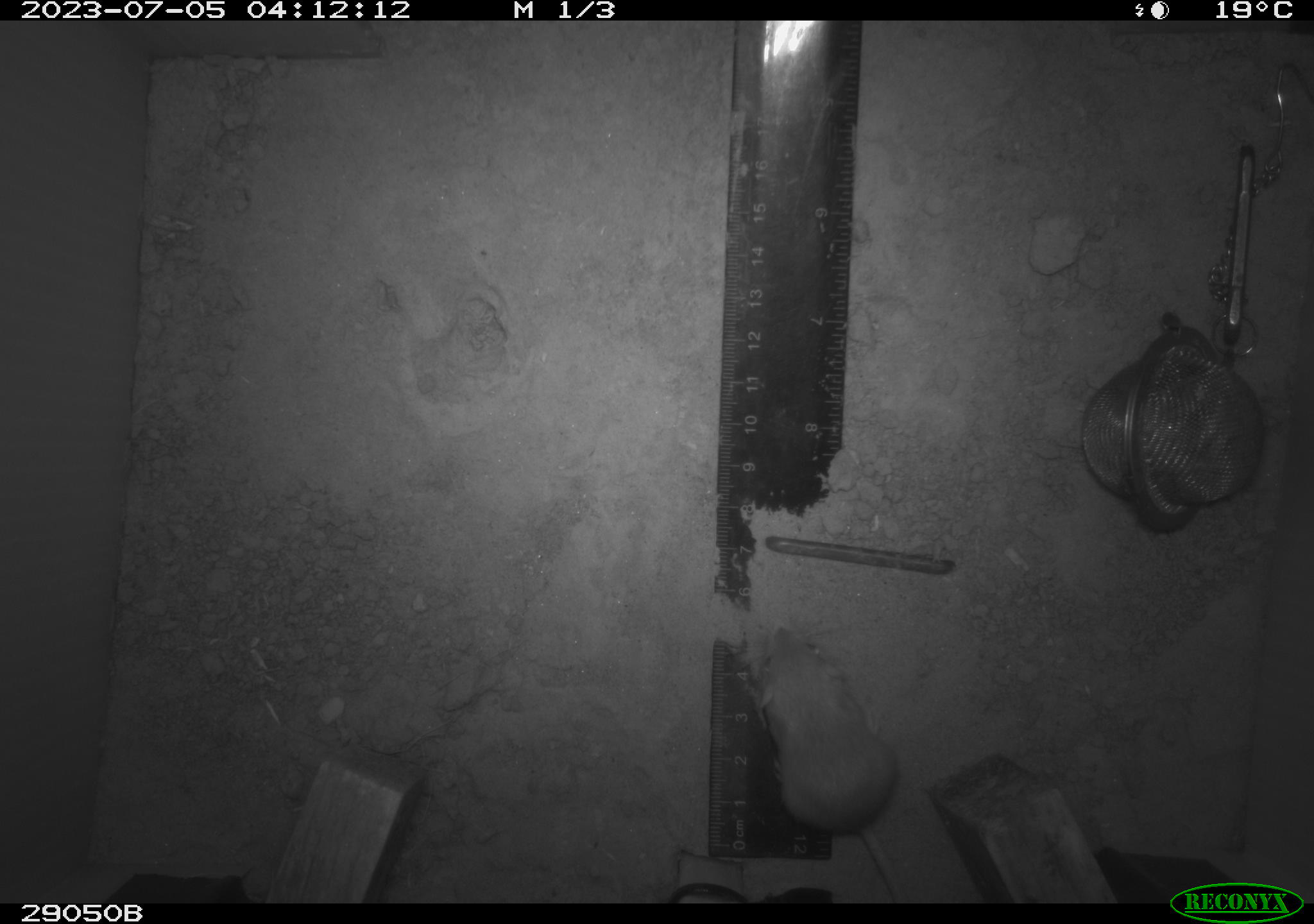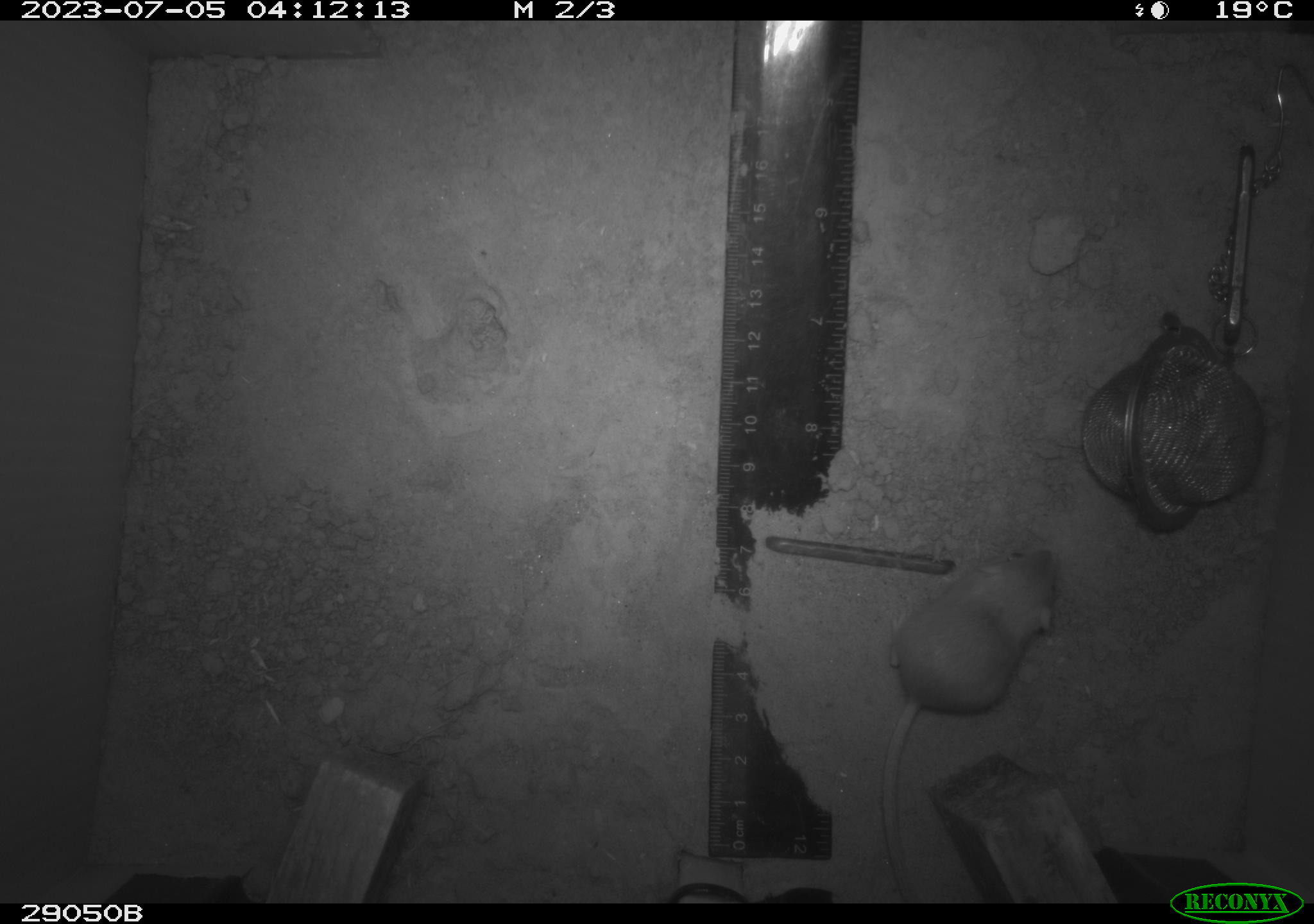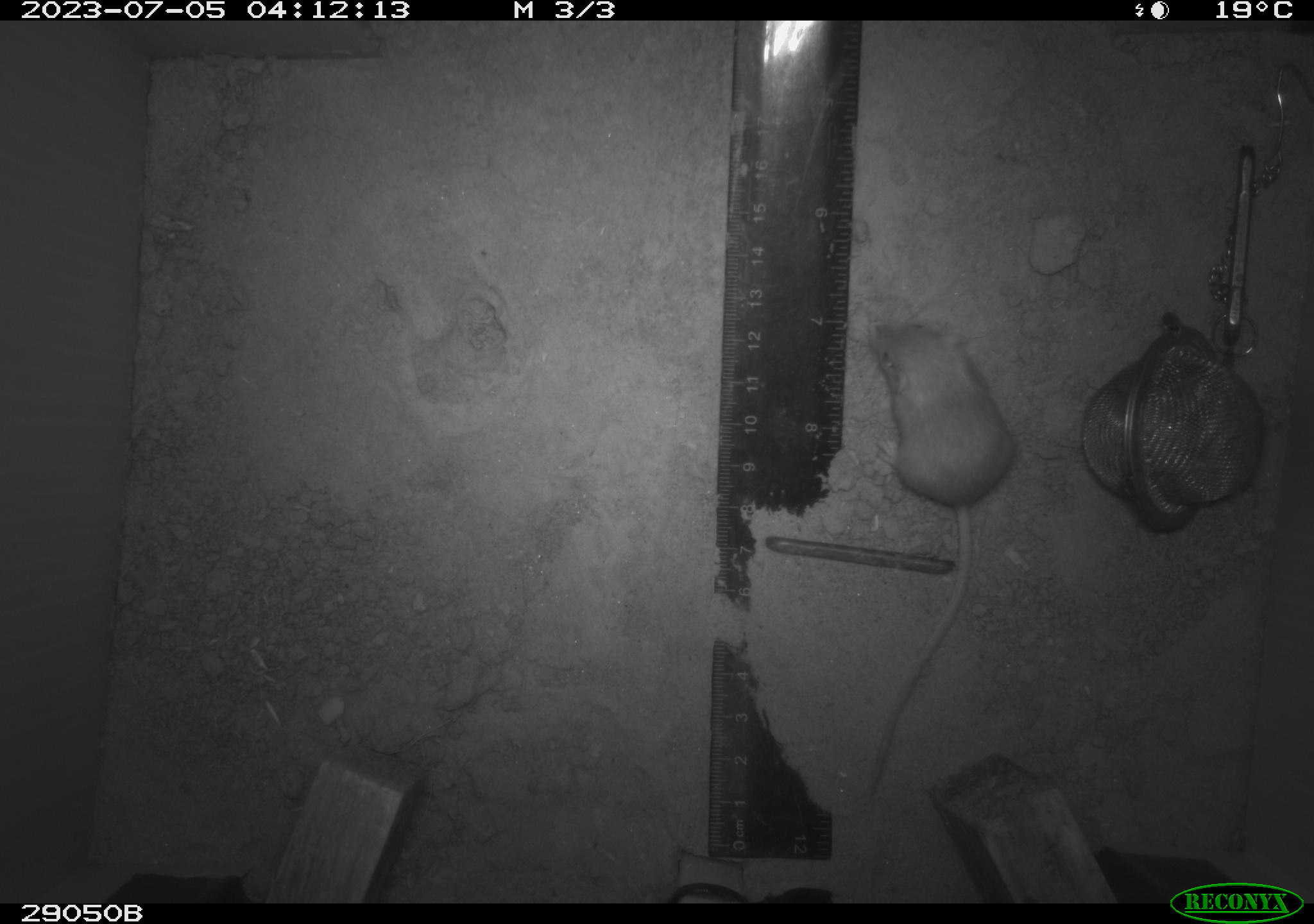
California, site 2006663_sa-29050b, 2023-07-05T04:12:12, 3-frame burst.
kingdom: Animalia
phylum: Chordata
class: Mammalia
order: Rodentia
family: Heteromyidae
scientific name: Heteromyidae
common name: kangaroo rats and pocket mice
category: heteromyidae family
Heteromyidae family (kangaroo rats and pocket mice) (Heteromyidae).